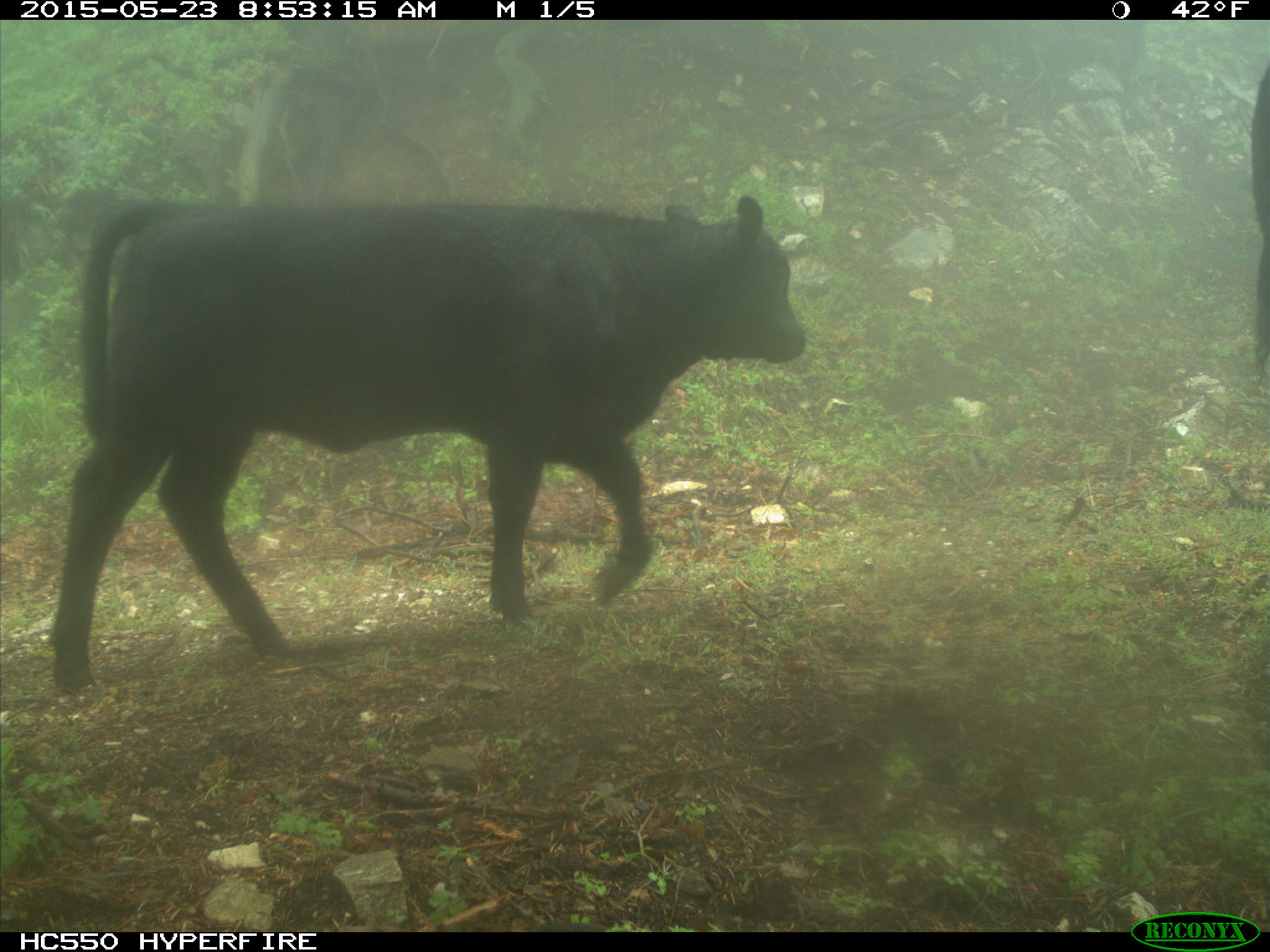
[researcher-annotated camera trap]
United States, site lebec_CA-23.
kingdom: Animalia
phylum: Chordata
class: Mammalia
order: Artiodactyla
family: Bovidae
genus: Bos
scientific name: Bos taurus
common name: domestic cow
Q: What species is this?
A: Bos taurus (domestic cow).